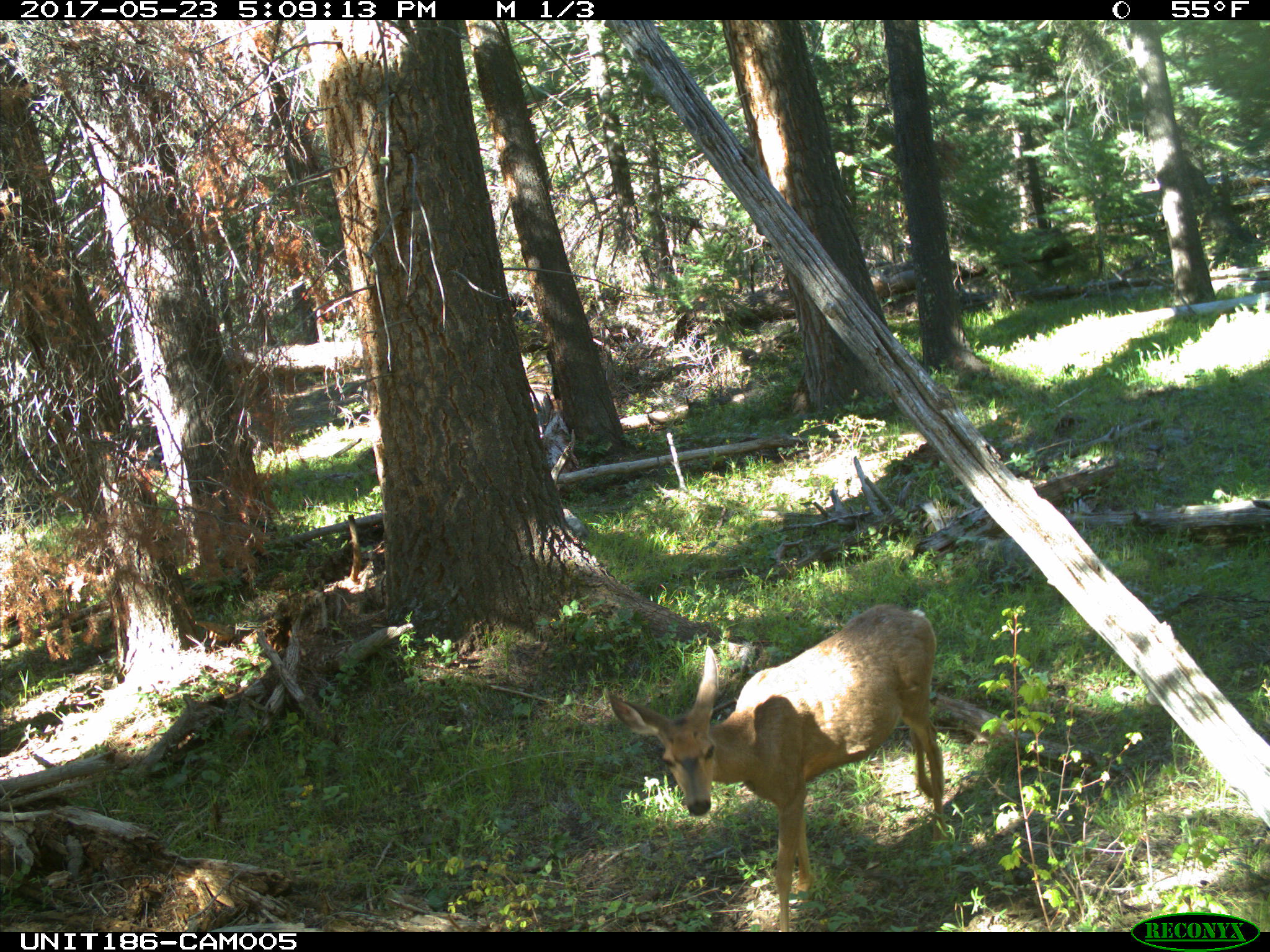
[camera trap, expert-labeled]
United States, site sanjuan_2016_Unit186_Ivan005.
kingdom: Animalia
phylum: Chordata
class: Mammalia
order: Artiodactyla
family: Cervidae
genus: Odocoileus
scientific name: Odocoileus hemionus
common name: mule deer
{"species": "Odocoileus hemionus (mule deer)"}